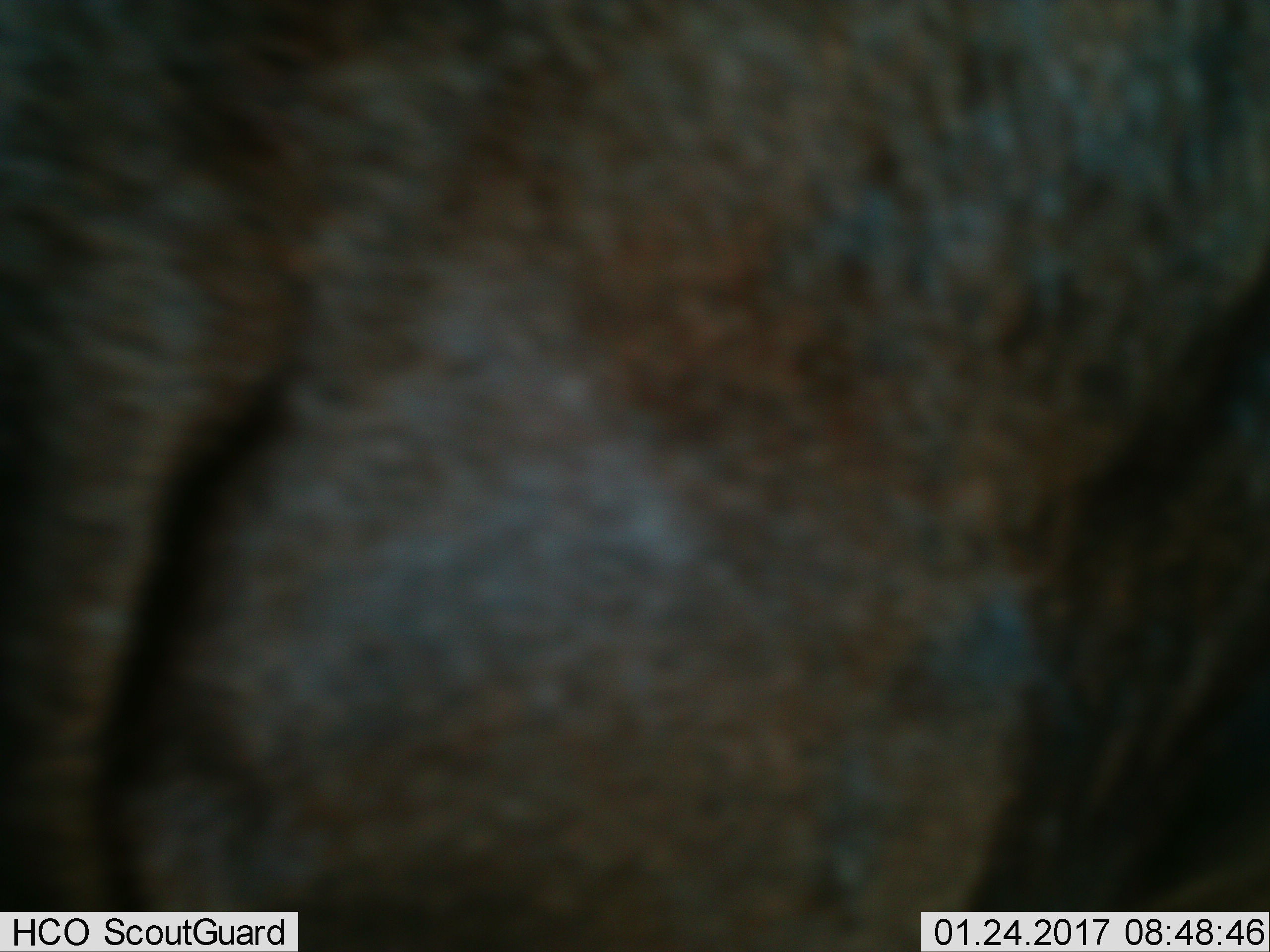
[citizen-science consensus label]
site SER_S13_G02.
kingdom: Animalia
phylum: Chordata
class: Mammalia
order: Artiodactyla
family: Bovidae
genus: Connochaetes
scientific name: Connochaetes taurinus taurinus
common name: blue wildebeest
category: wildebeestblue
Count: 1.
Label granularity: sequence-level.